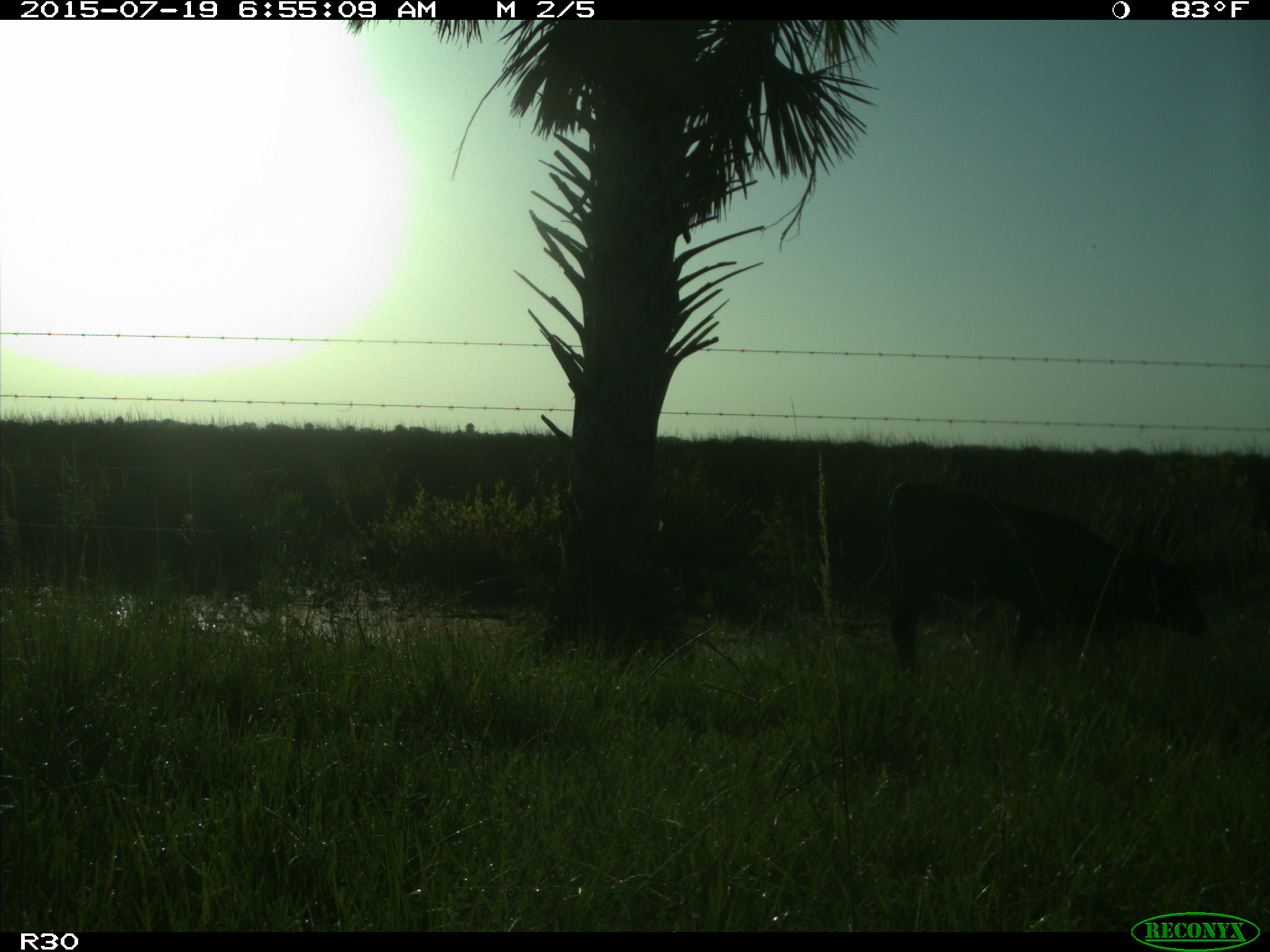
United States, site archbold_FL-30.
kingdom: Animalia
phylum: Chordata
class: Mammalia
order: Artiodactyla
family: Bovidae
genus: Bos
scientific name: Bos taurus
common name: domestic cow